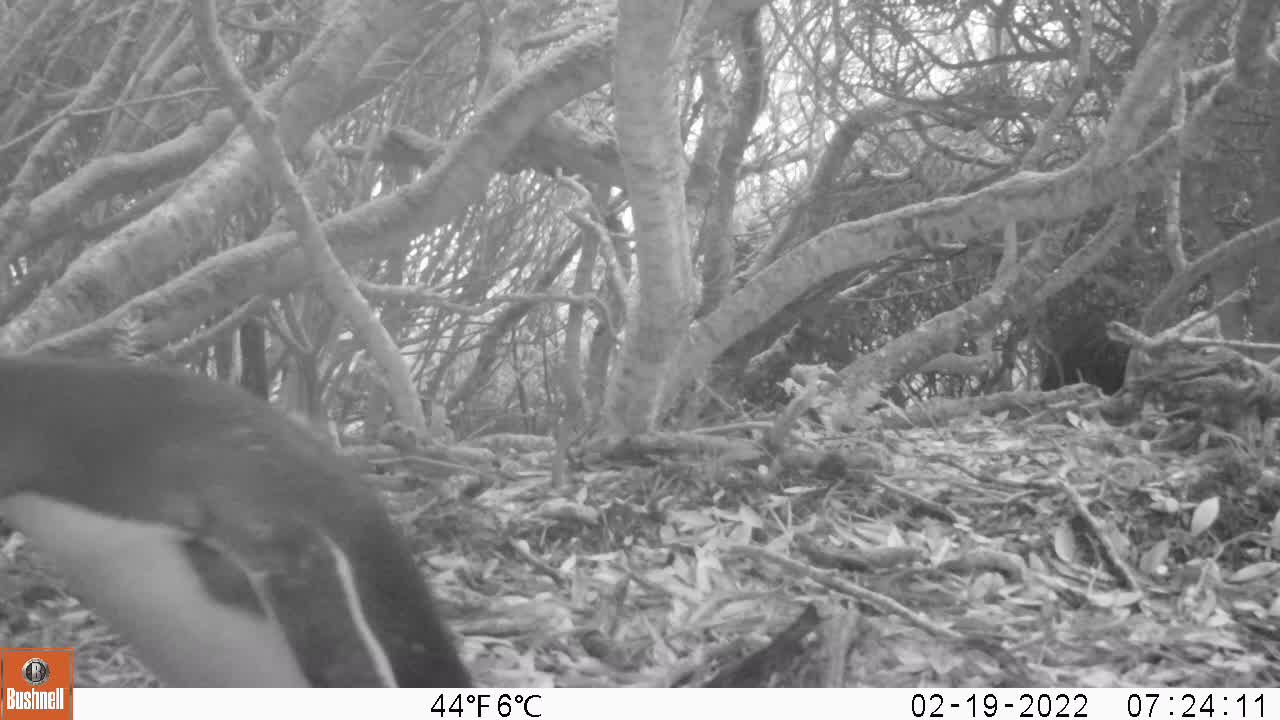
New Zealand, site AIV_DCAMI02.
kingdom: Animalia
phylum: Chordata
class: Aves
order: Sphenisciformes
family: Spheniscidae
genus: Megadyptes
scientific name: Megadyptes antipodes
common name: yellow-eyed penguin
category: yellow eyed penguin